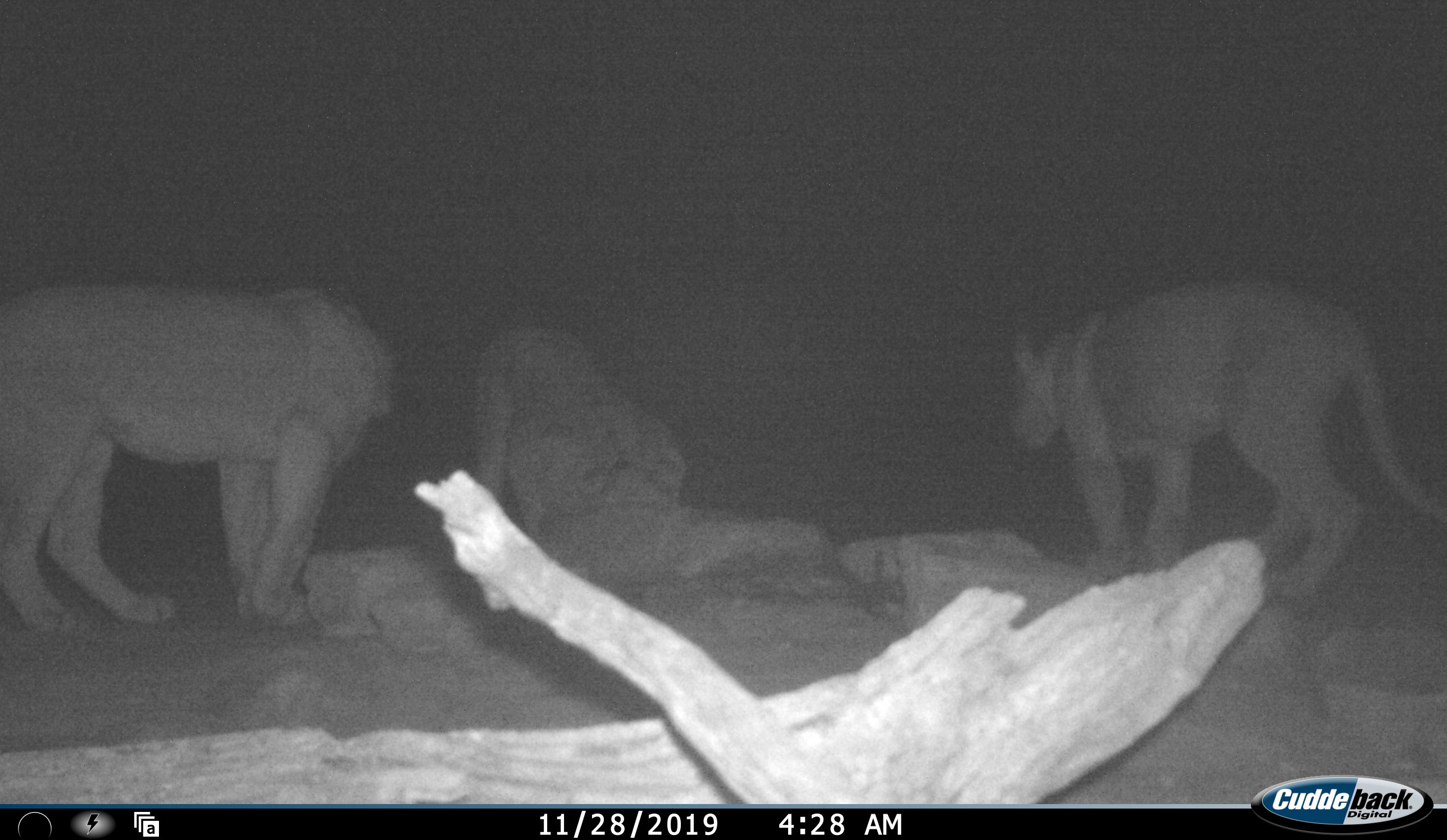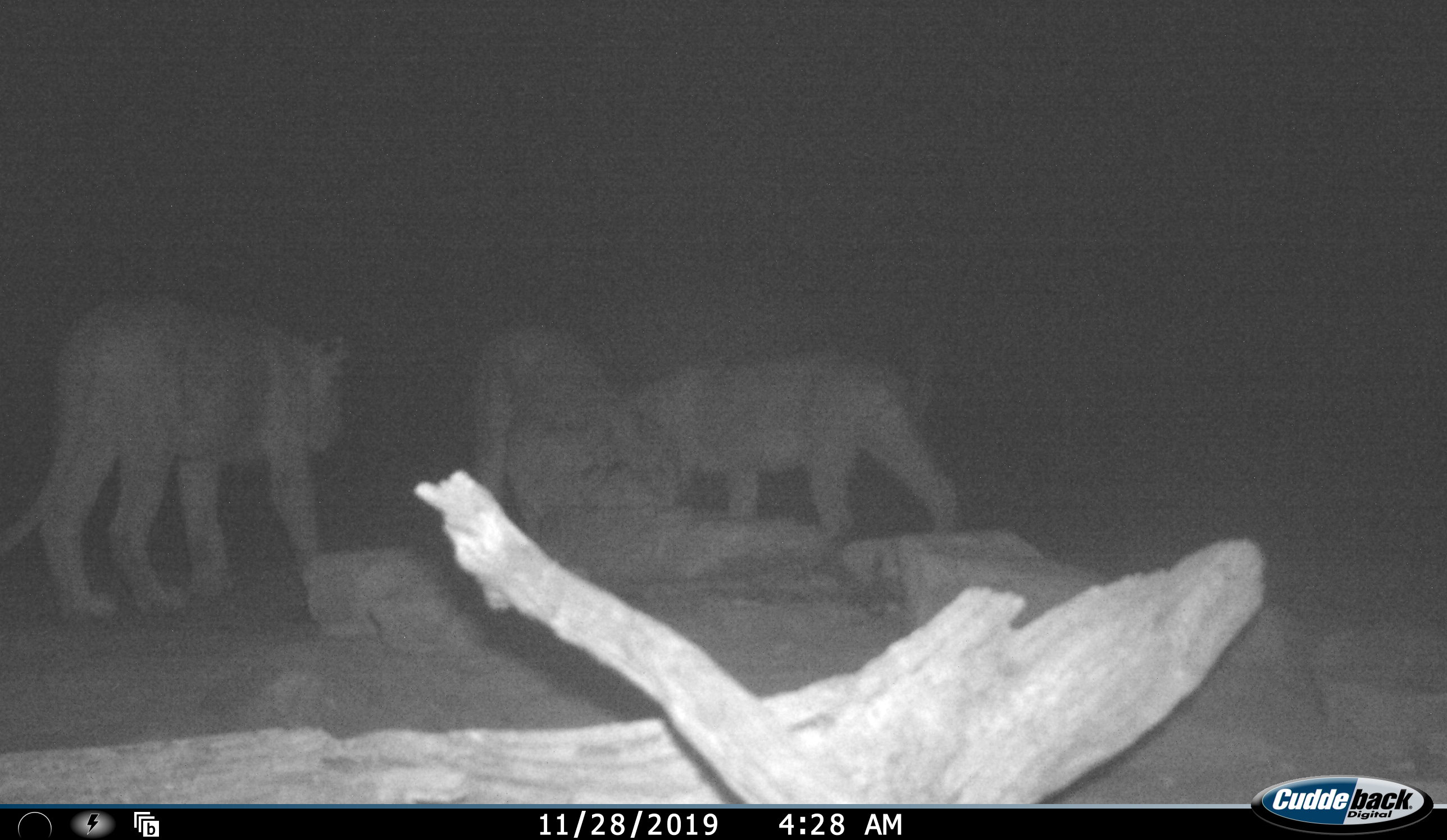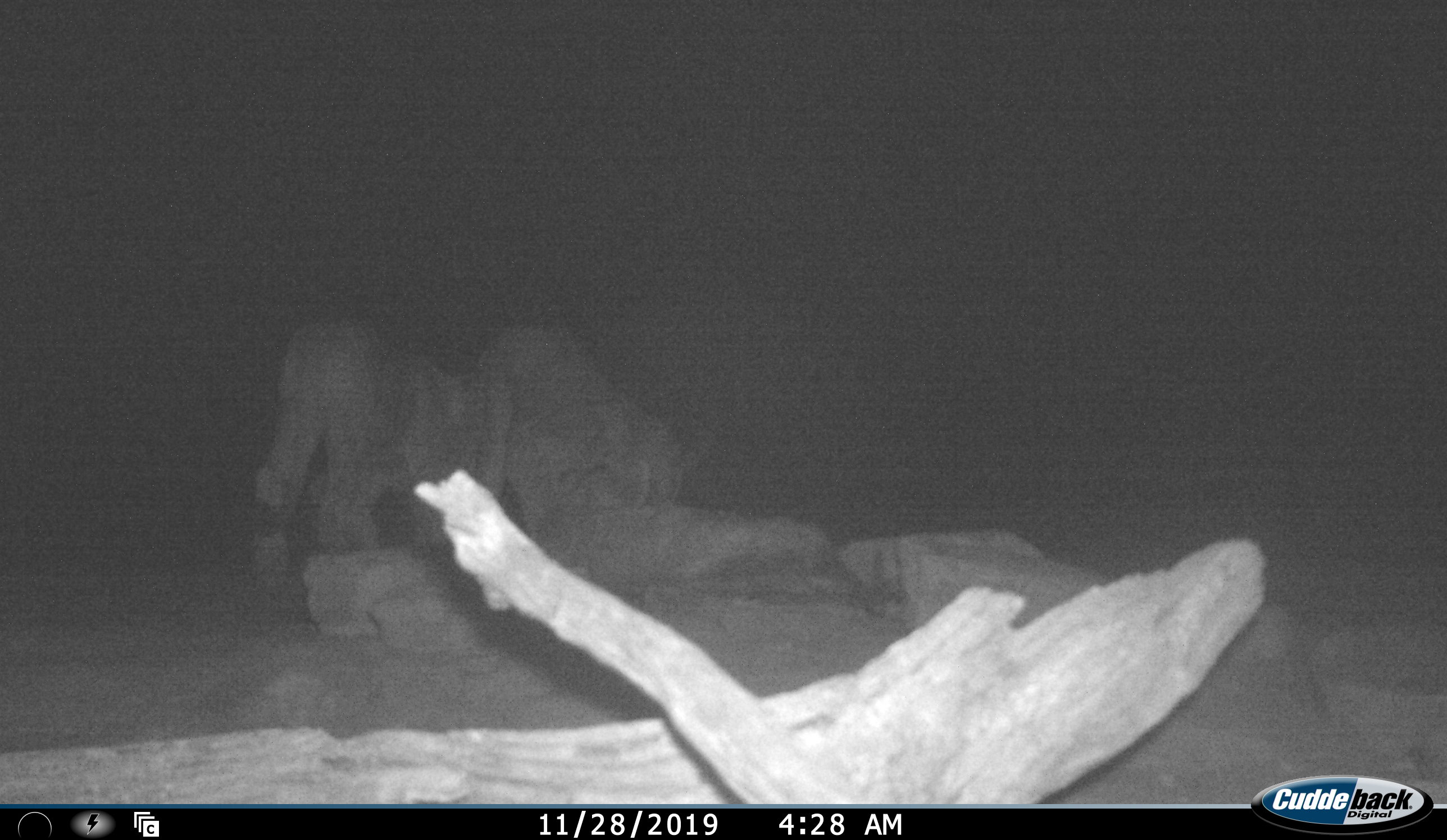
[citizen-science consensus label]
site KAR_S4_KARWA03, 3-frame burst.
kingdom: Animalia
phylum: Chordata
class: Mammalia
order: Carnivora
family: Felidae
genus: Panthera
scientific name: Panthera leo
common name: lion female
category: lionfemale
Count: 3.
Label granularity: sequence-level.